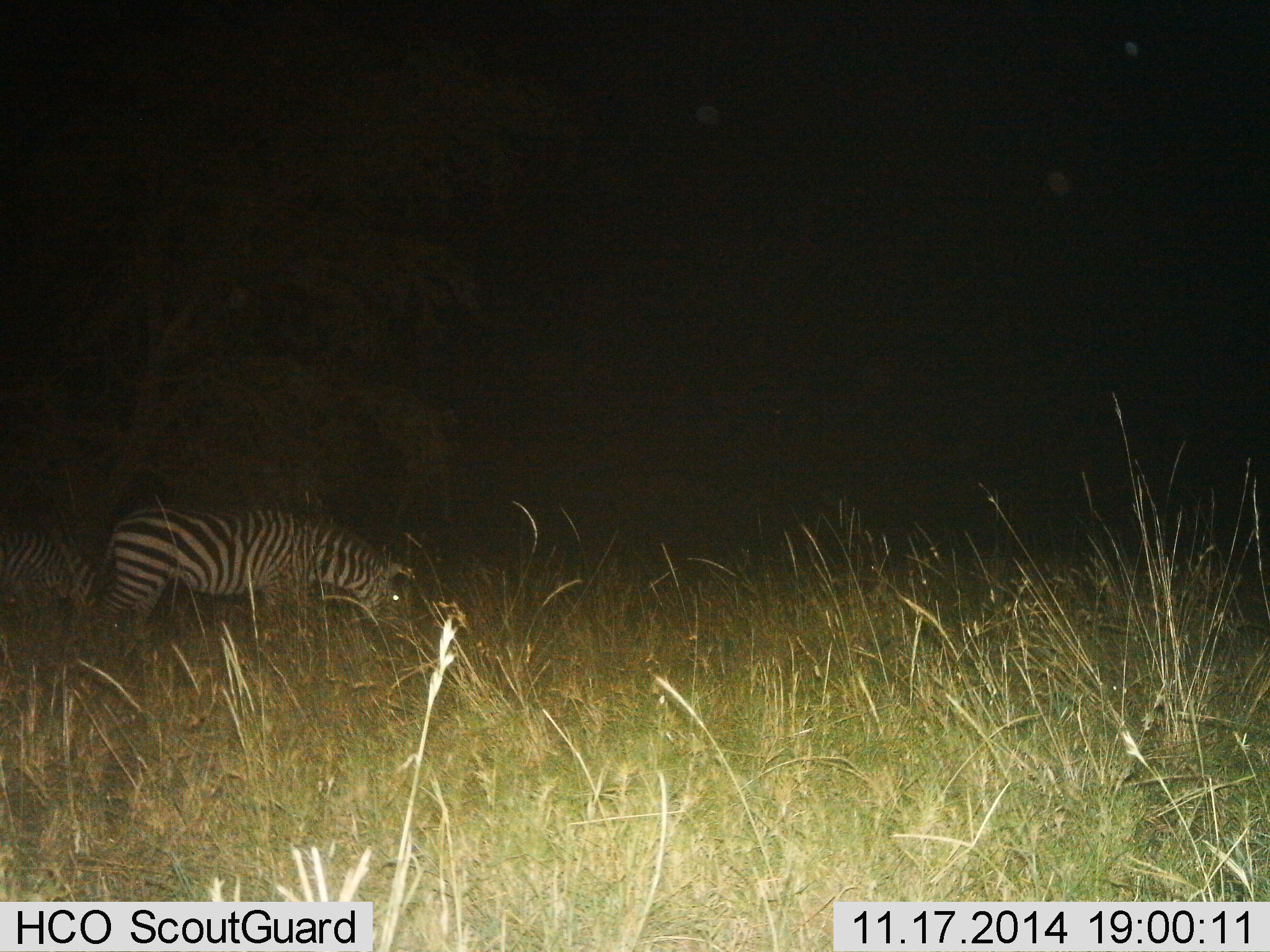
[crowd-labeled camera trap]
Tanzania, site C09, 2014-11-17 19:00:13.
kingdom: Animalia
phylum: Chordata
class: Mammalia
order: Perissodactyla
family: Equidae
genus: Equus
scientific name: Equus quagga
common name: plains zebra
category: zebra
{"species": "zebra (plains zebra) (Equus quagga)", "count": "2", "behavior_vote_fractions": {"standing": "40%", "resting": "0%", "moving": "0%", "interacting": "0%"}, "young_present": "0%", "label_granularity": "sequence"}